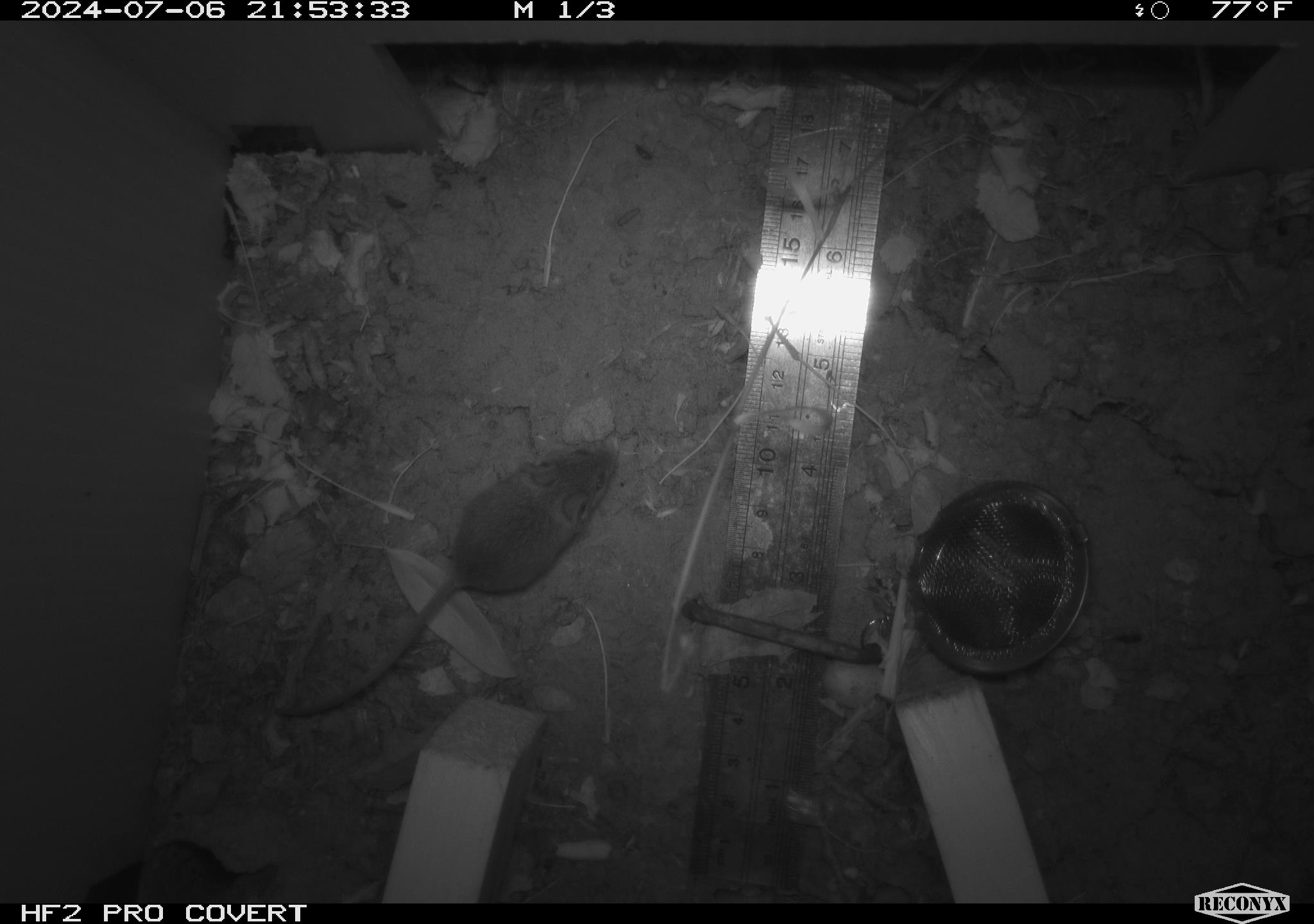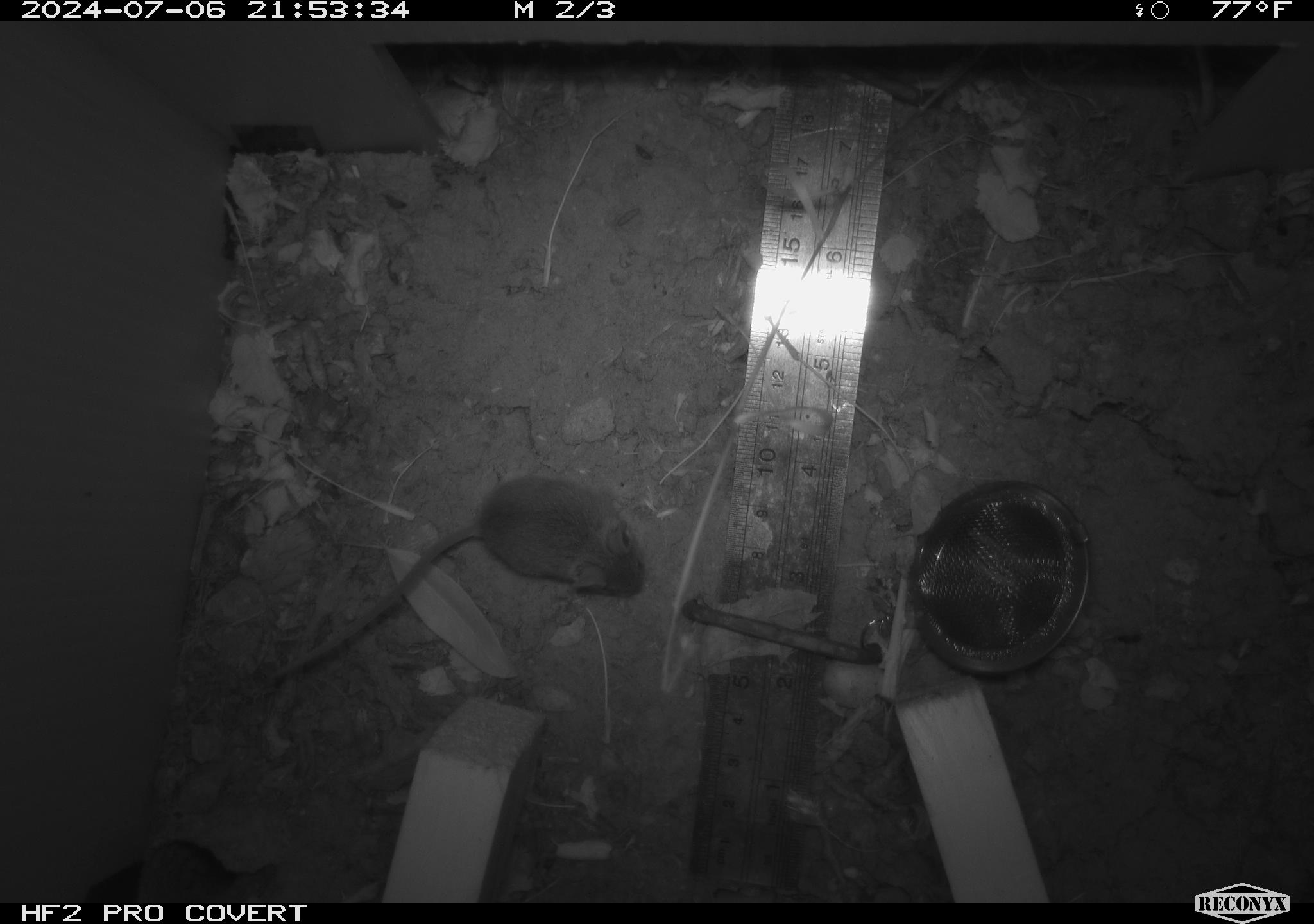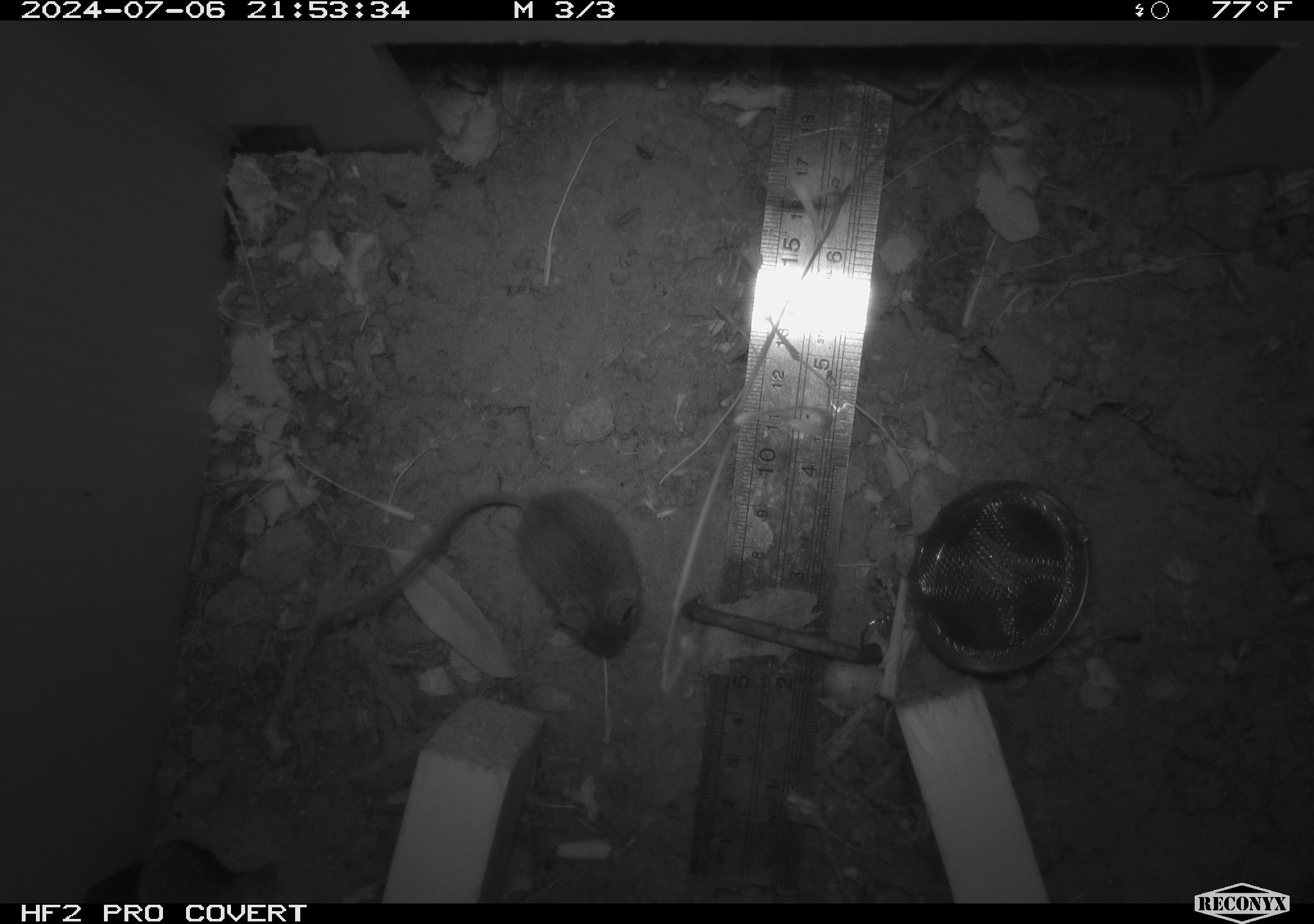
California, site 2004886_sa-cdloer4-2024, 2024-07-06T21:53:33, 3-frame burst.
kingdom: Animalia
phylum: Chordata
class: Mammalia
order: Rodentia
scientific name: Rodentia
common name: rodent